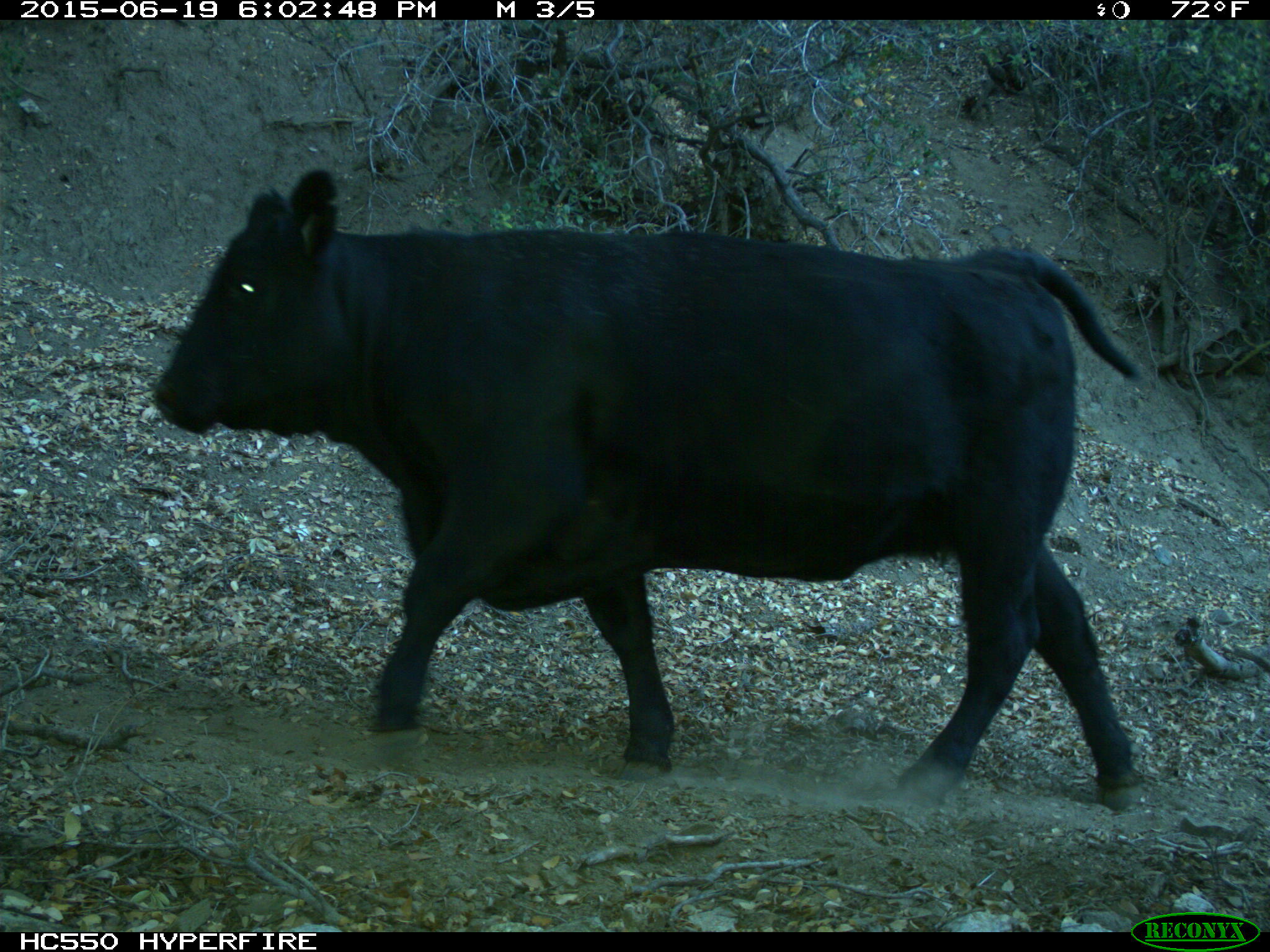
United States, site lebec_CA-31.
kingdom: Animalia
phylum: Chordata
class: Mammalia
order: Artiodactyla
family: Bovidae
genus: Bos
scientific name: Bos taurus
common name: domestic cow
Bos taurus (domestic cow).